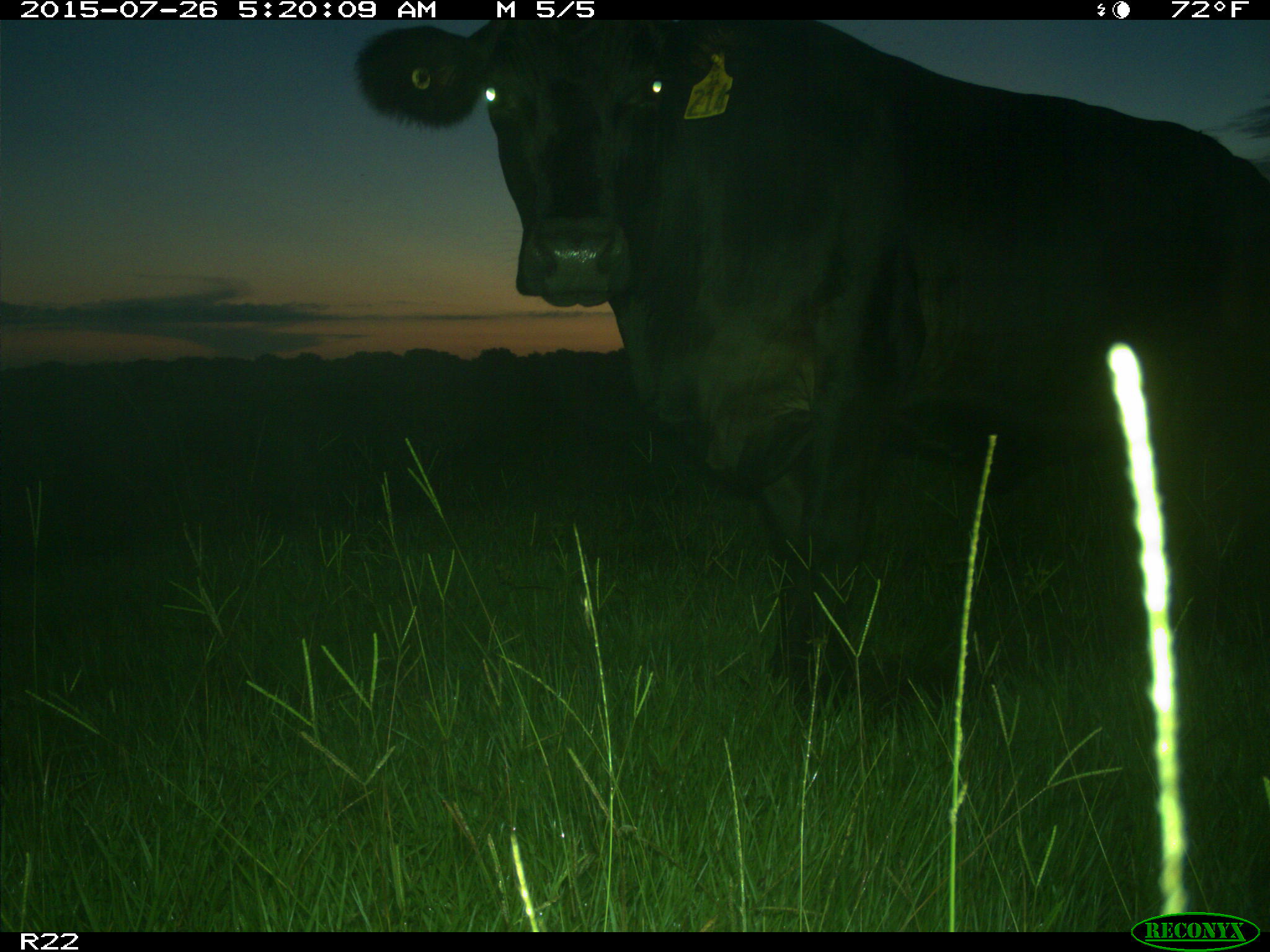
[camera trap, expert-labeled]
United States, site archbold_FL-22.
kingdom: Animalia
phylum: Chordata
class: Mammalia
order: Artiodactyla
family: Bovidae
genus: Bos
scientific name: Bos taurus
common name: domestic cow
Bos taurus (domestic cow).